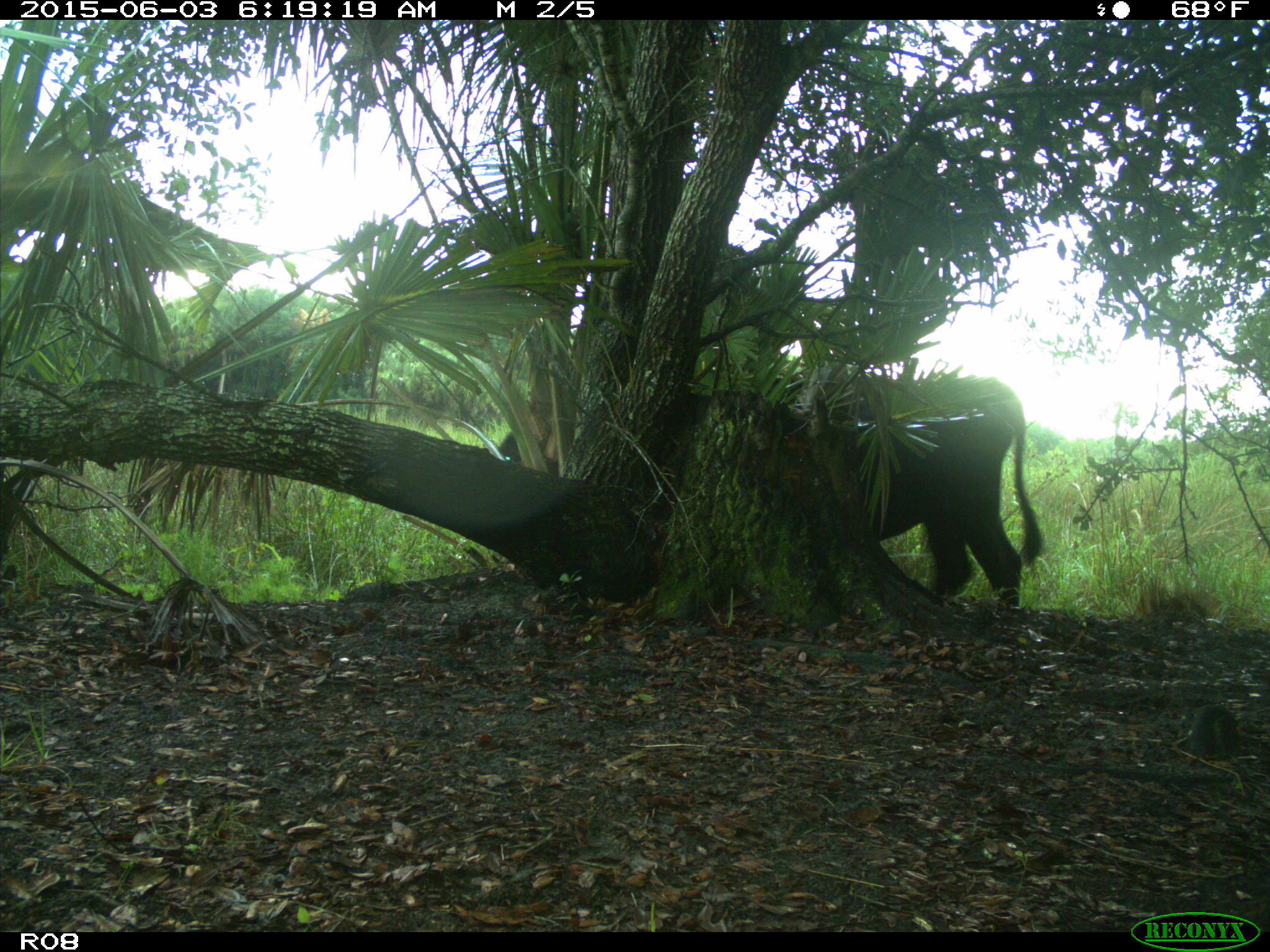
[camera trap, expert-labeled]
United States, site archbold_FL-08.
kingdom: Animalia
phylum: Chordata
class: Mammalia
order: Artiodactyla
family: Bovidae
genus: Bos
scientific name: Bos taurus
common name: domestic cow